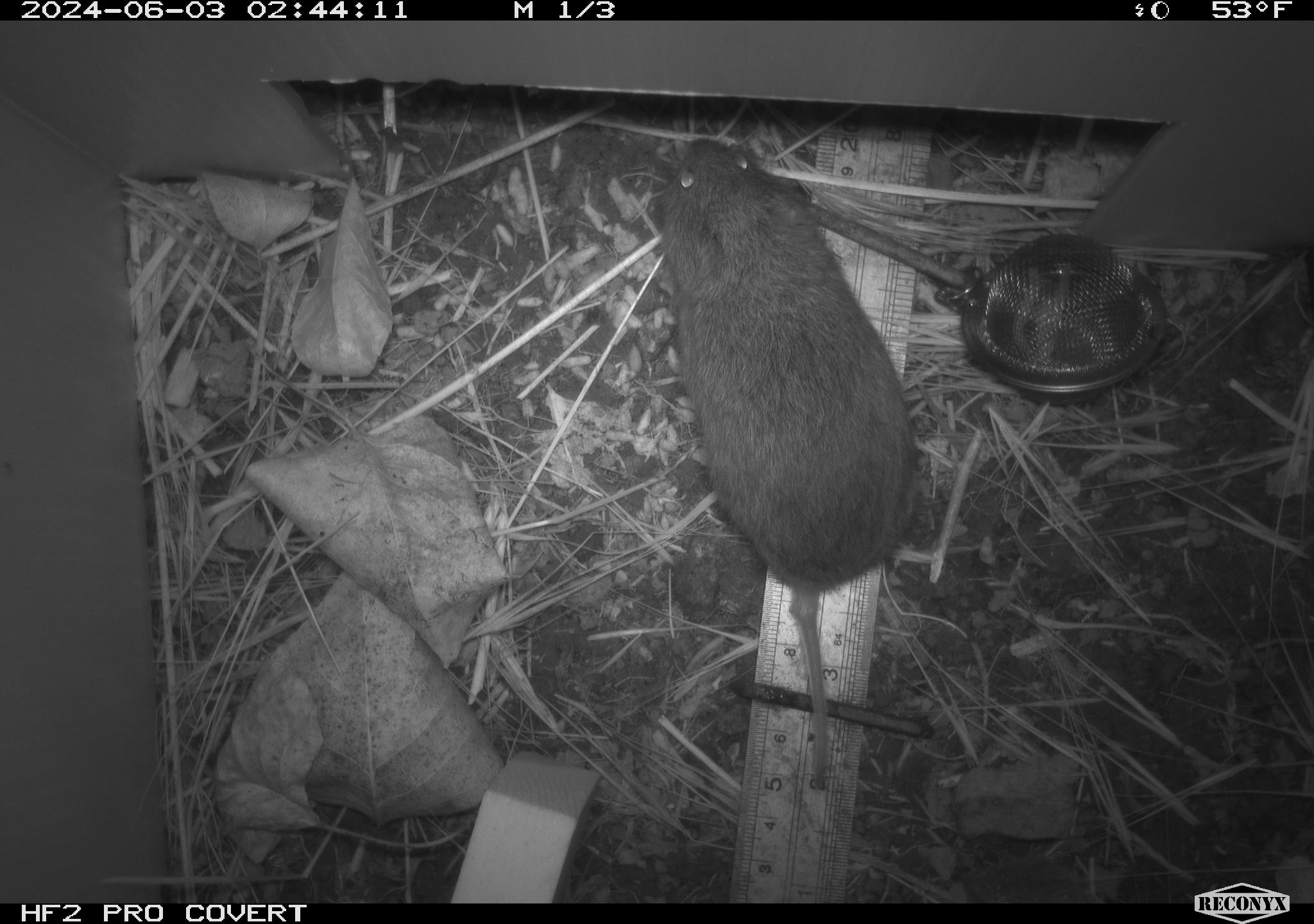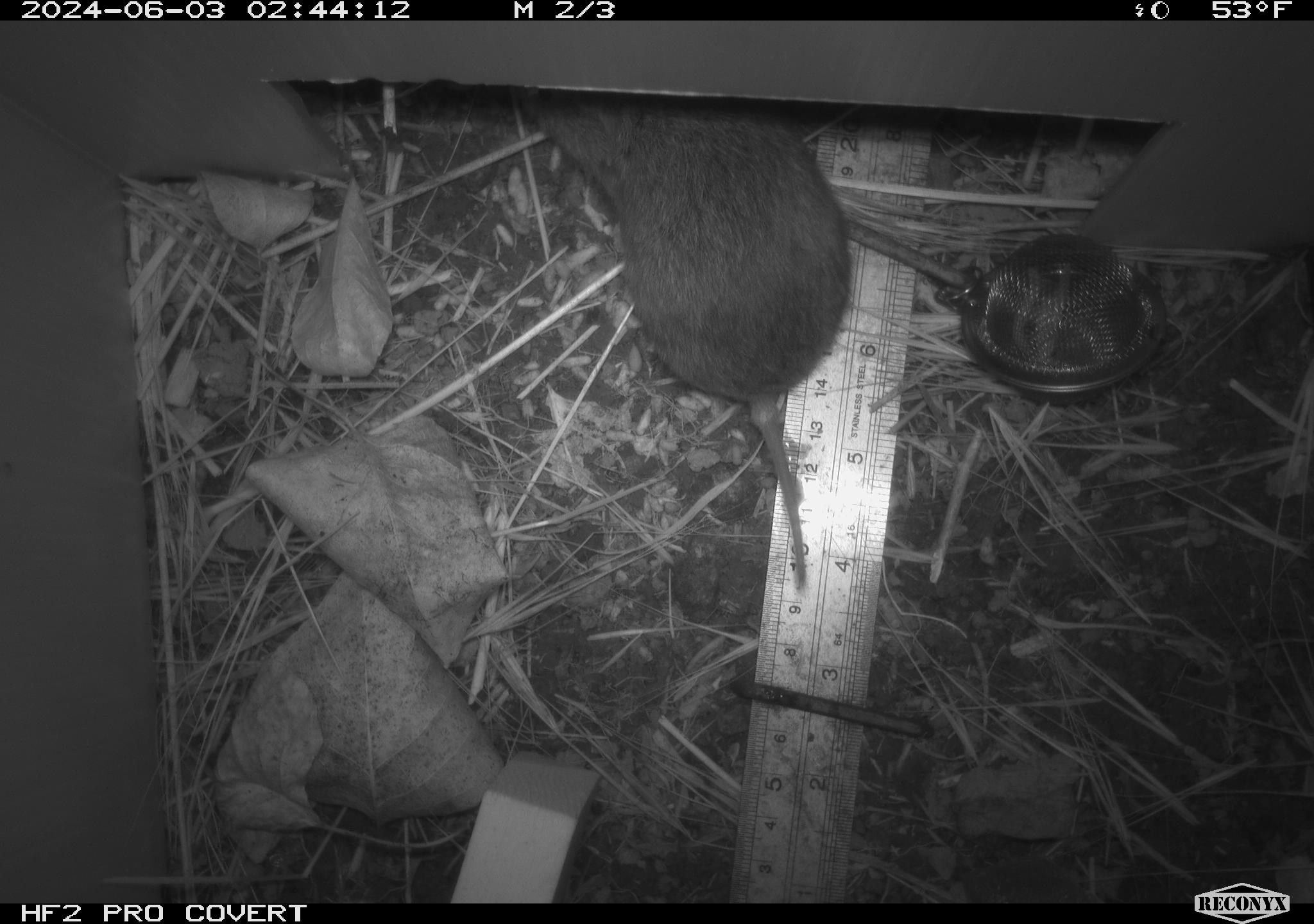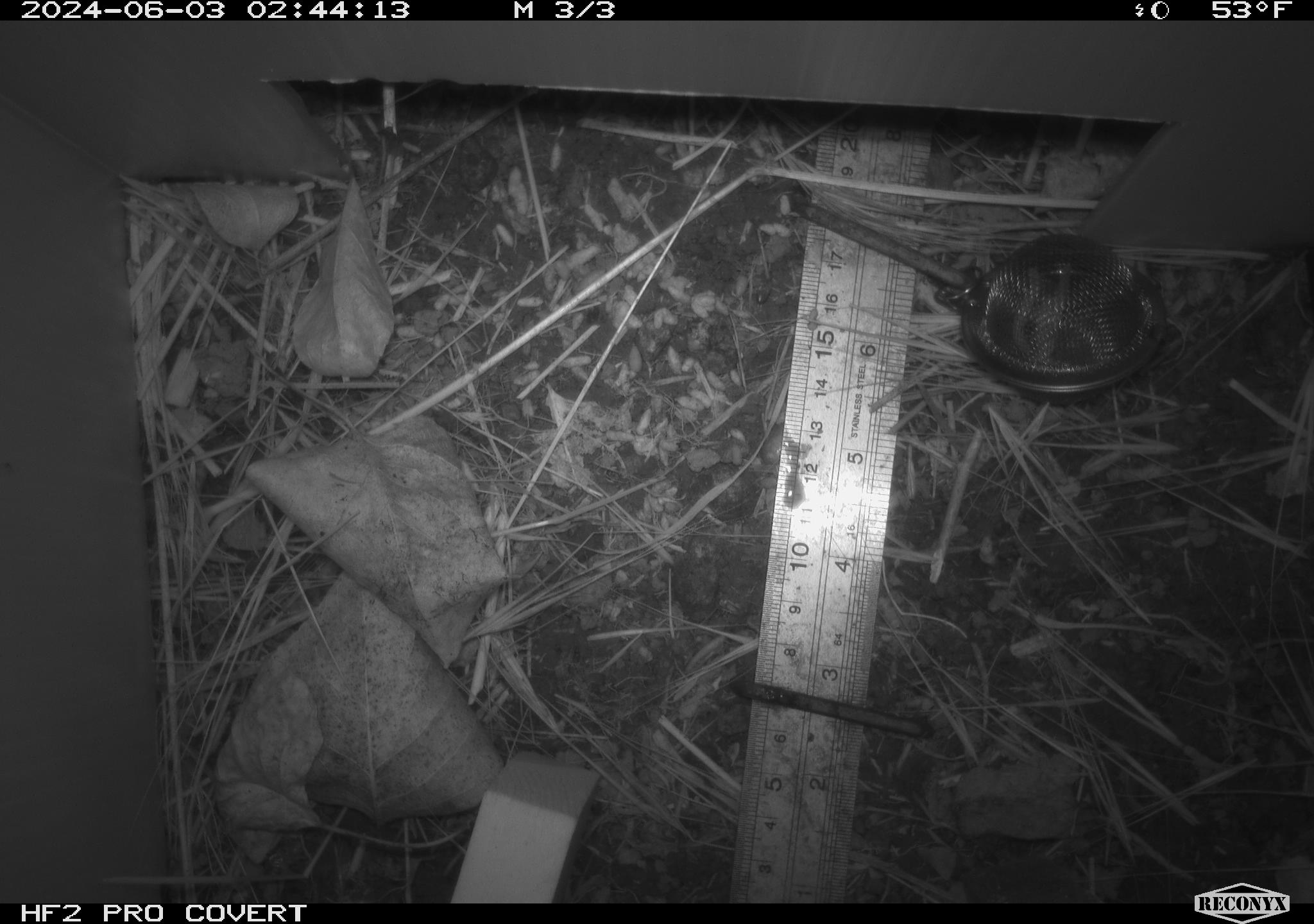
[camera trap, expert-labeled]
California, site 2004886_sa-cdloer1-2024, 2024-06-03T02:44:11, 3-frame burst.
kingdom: Animalia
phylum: Chordata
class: Mammalia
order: Rodentia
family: Cricetidae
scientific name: Arvicolinae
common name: voles, lemmings, and muskrats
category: arvicolinae subfamily